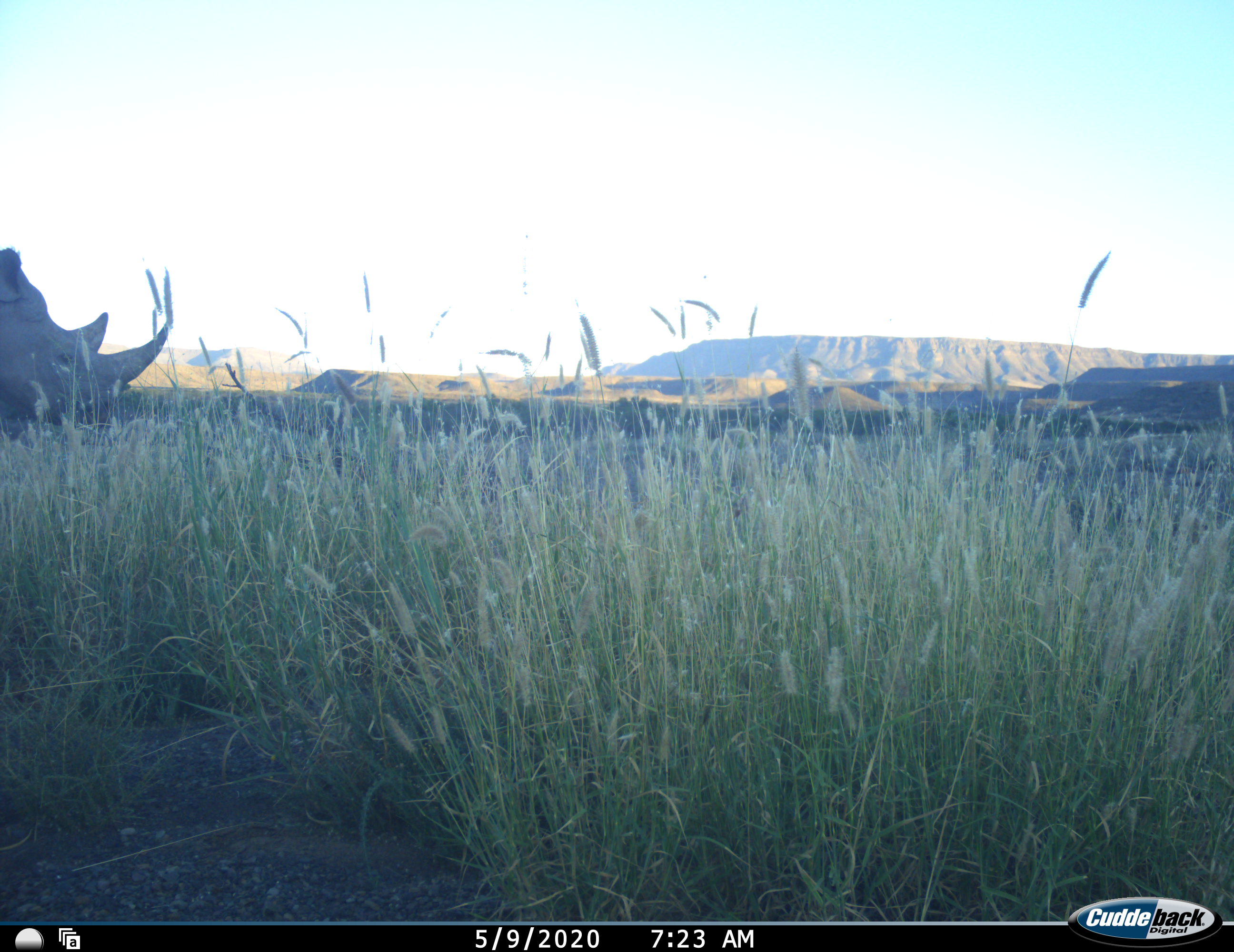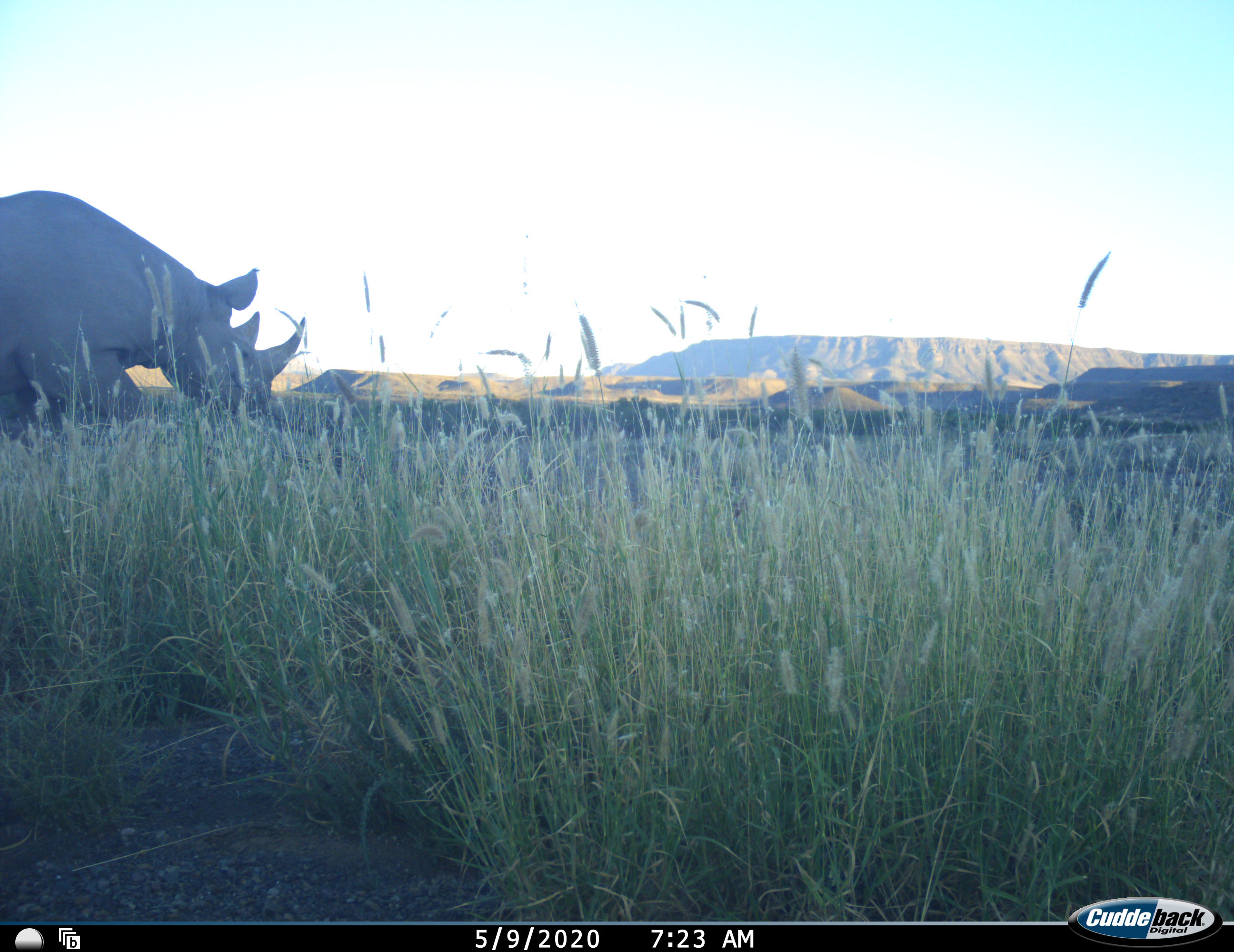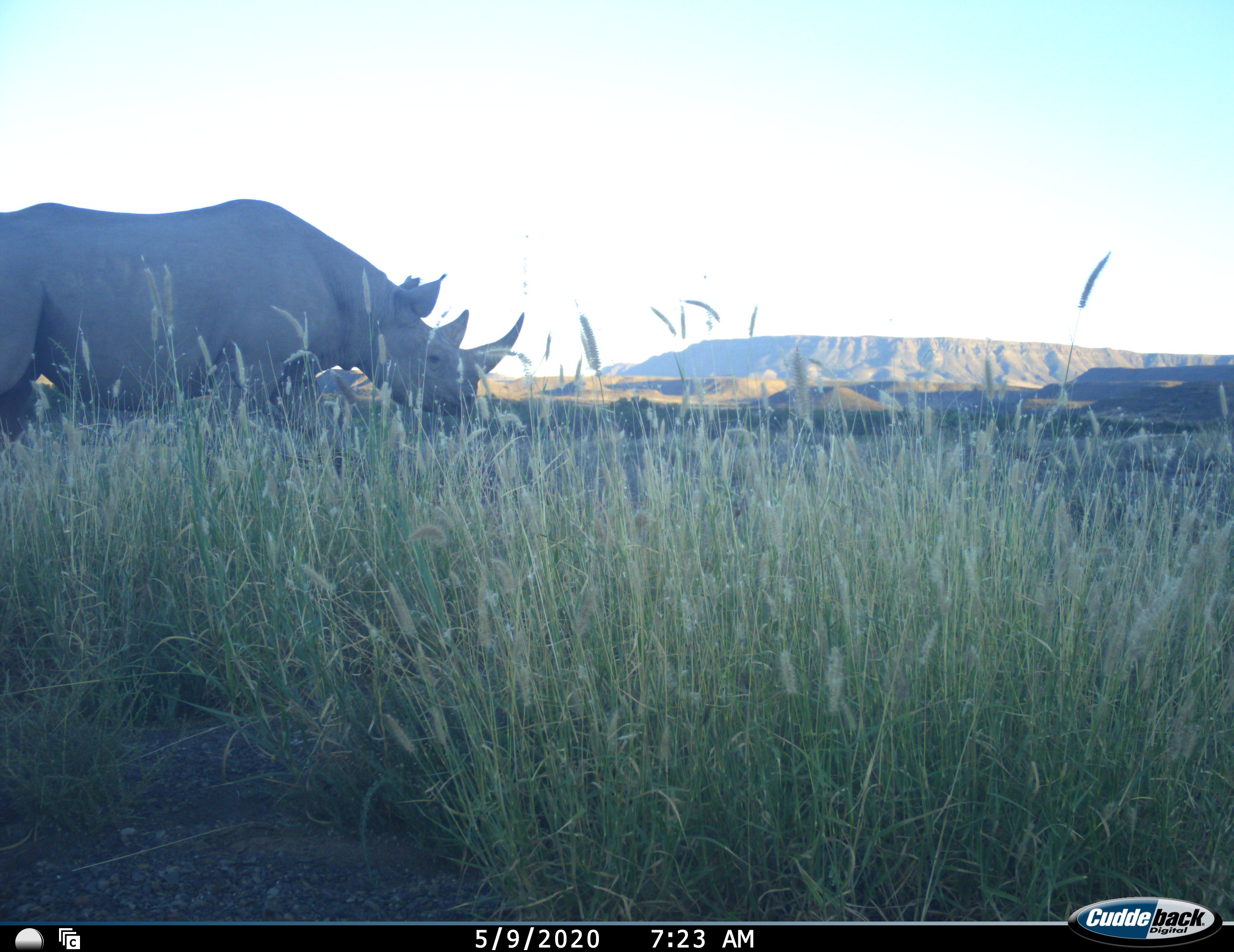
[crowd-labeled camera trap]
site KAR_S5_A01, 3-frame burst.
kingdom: Animalia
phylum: Chordata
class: Mammalia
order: Perissodactyla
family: Rhinocerotidae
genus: Diceros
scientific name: Diceros bicornis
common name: black rhinoceros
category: rhinocerosblack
Rhinocerosblack (black rhinoceros) (Diceros bicornis), count 1. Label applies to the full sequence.